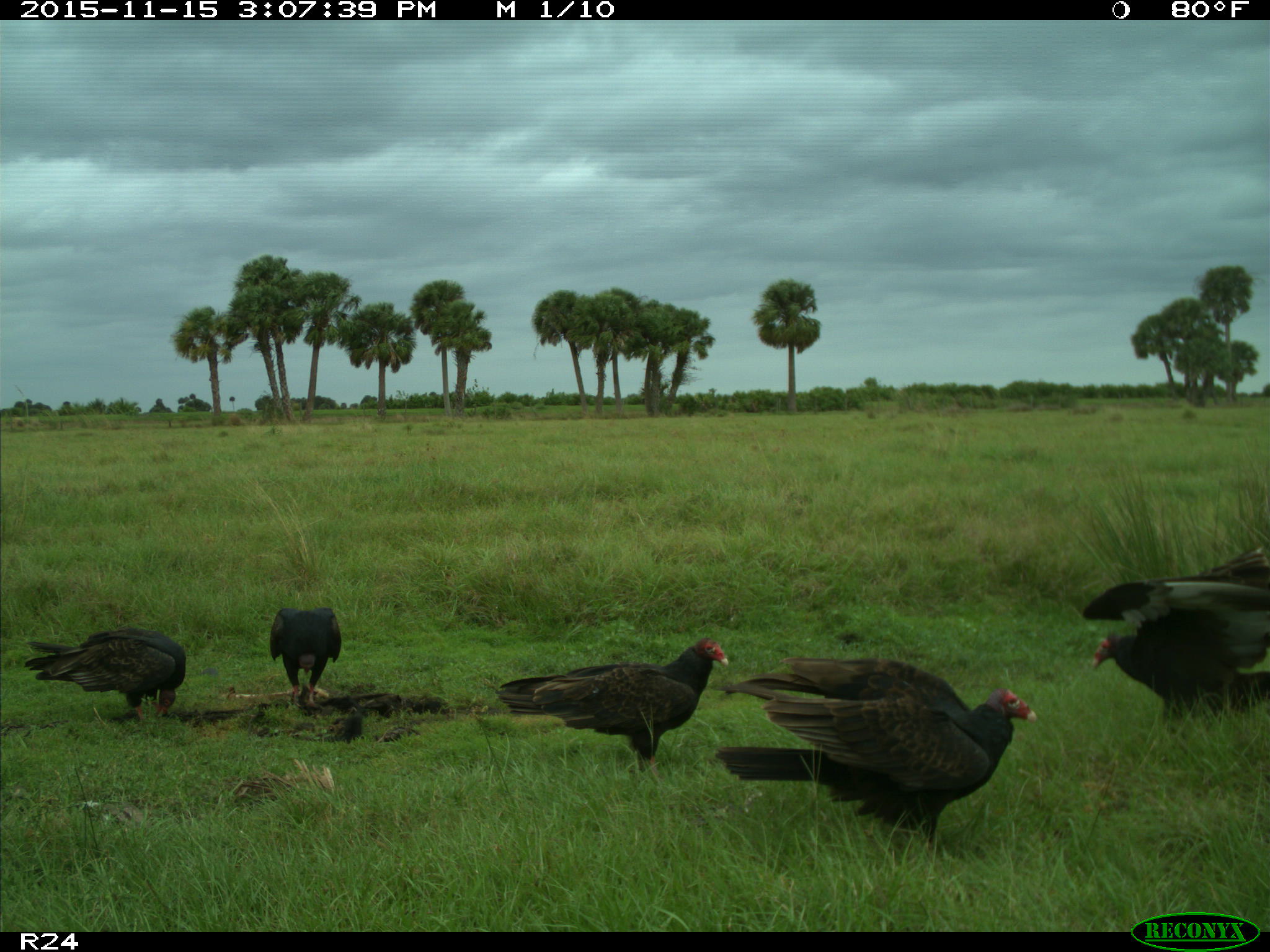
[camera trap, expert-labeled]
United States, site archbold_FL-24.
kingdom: Animalia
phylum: Chordata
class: Aves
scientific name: Aves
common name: birds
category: unidentified bird